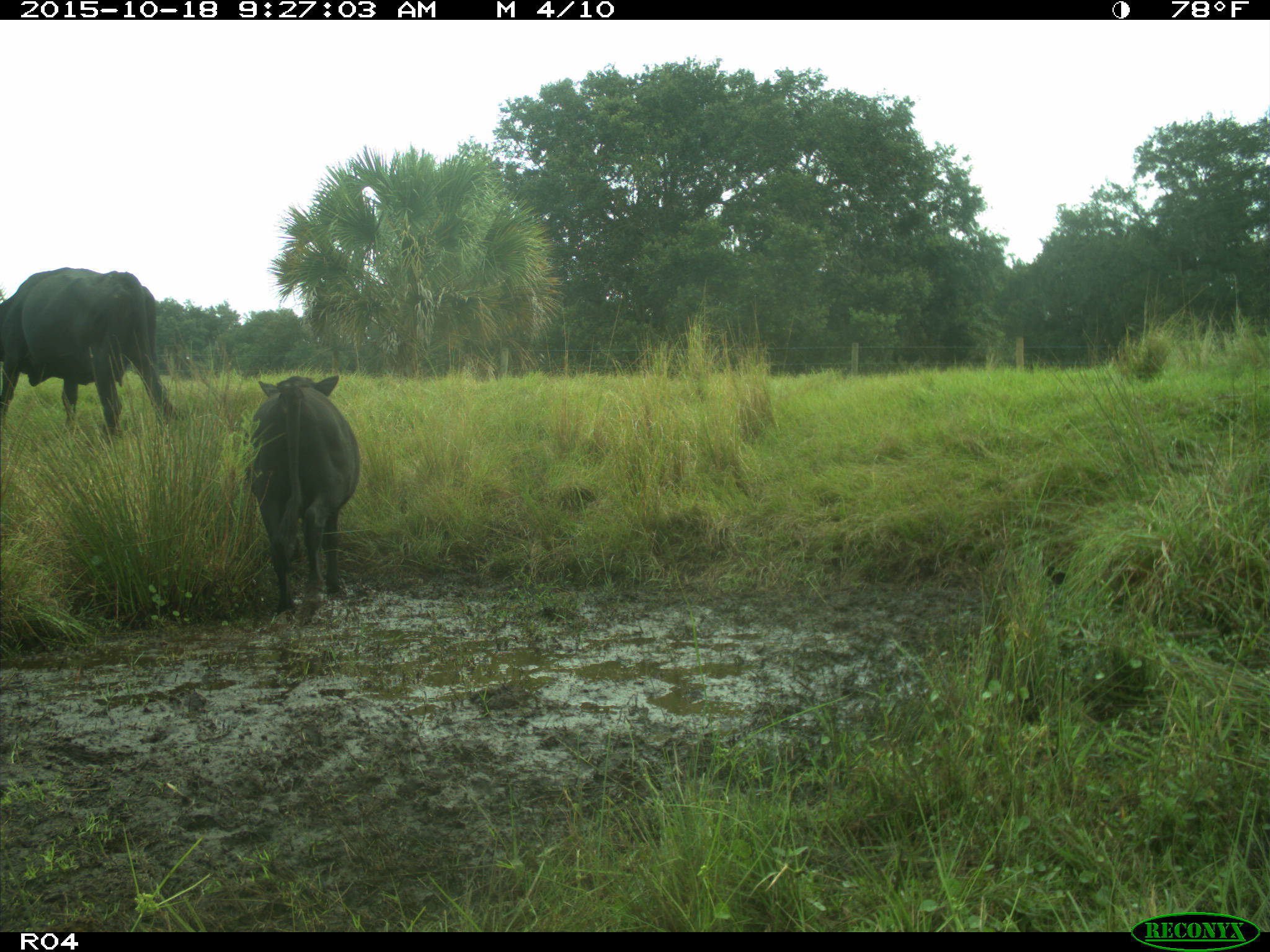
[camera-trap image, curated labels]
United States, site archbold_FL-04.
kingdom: Animalia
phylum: Chordata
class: Mammalia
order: Artiodactyla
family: Bovidae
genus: Bos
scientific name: Bos taurus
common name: domestic cow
Bos taurus (domestic cow).